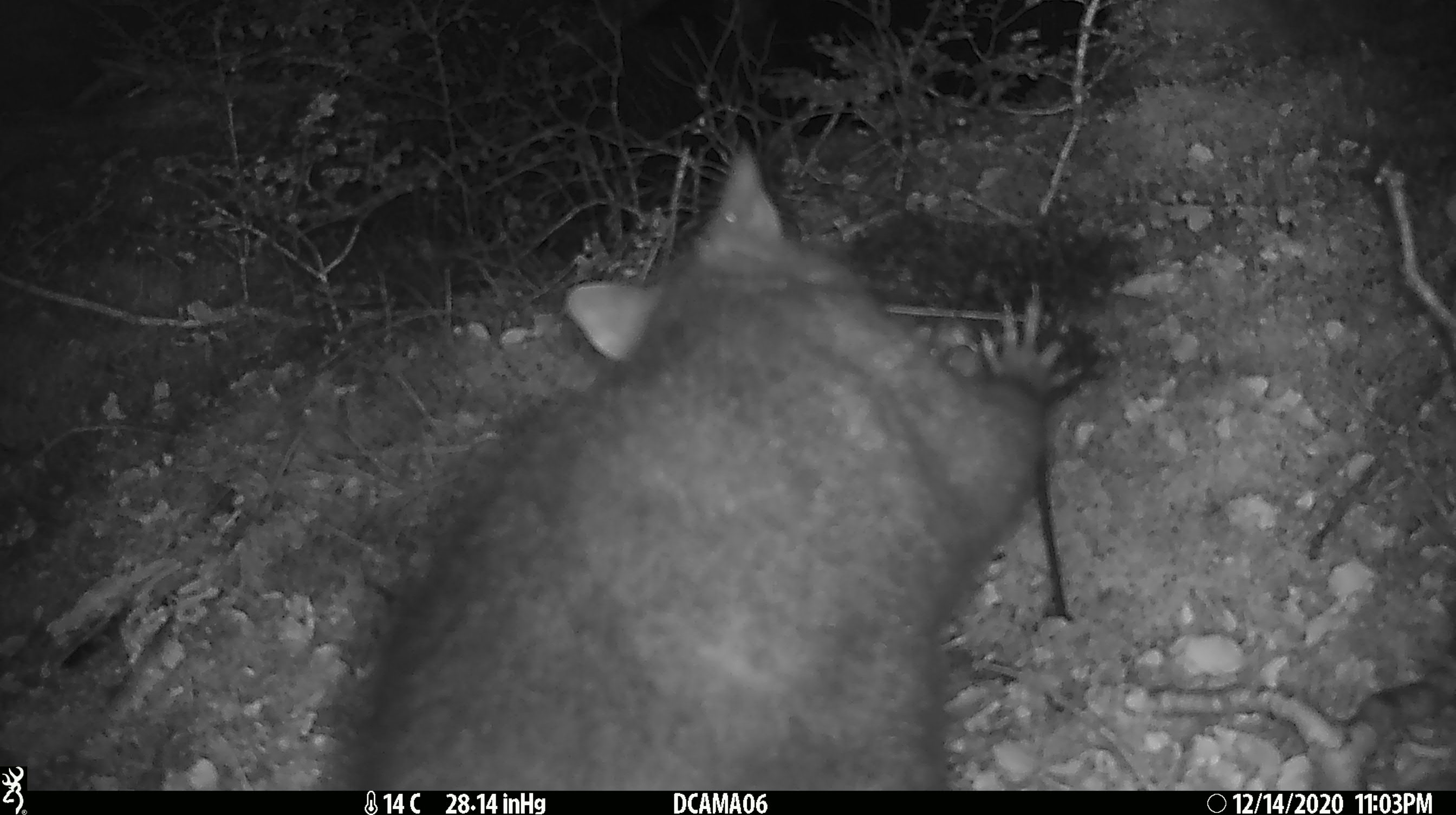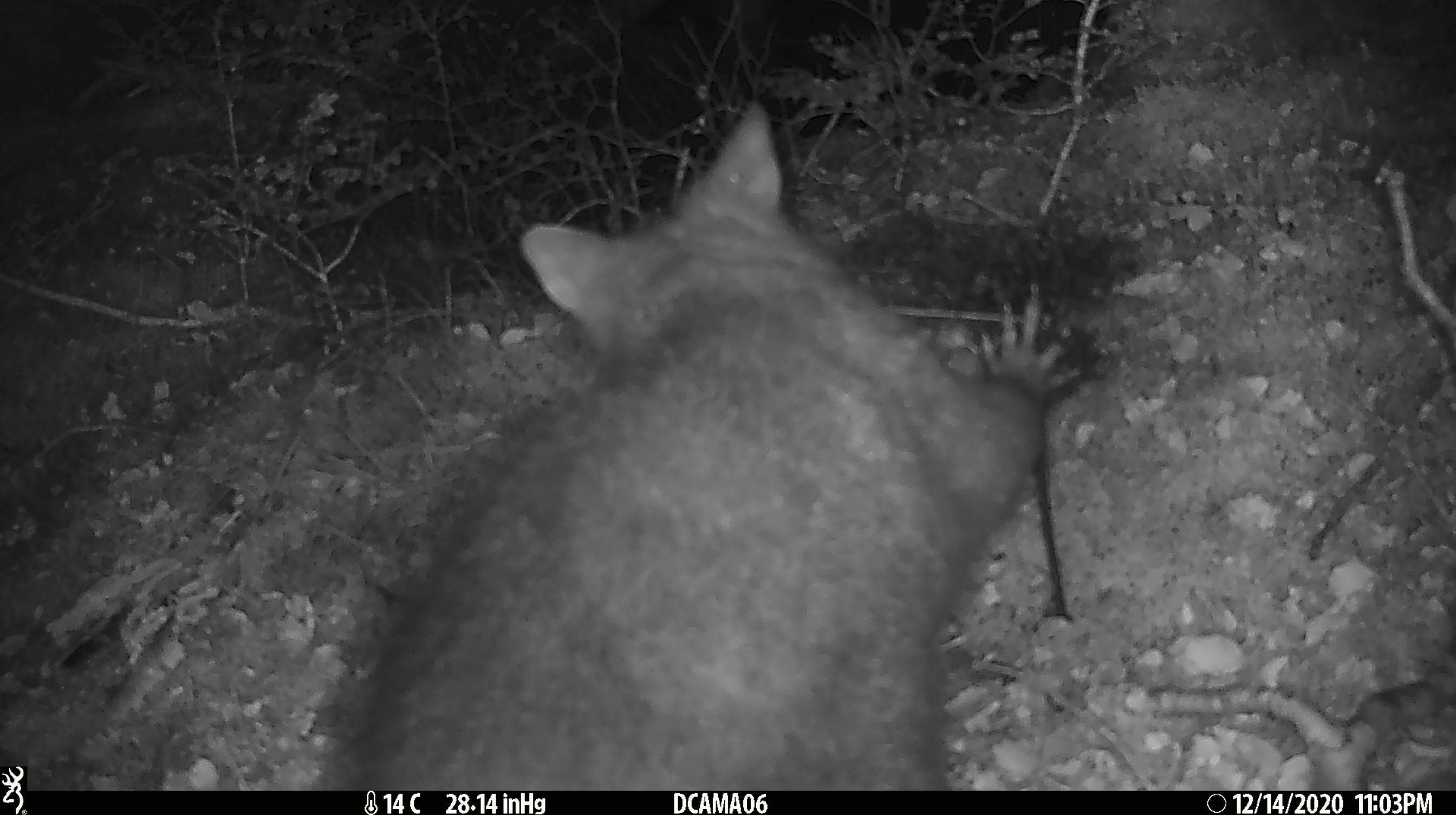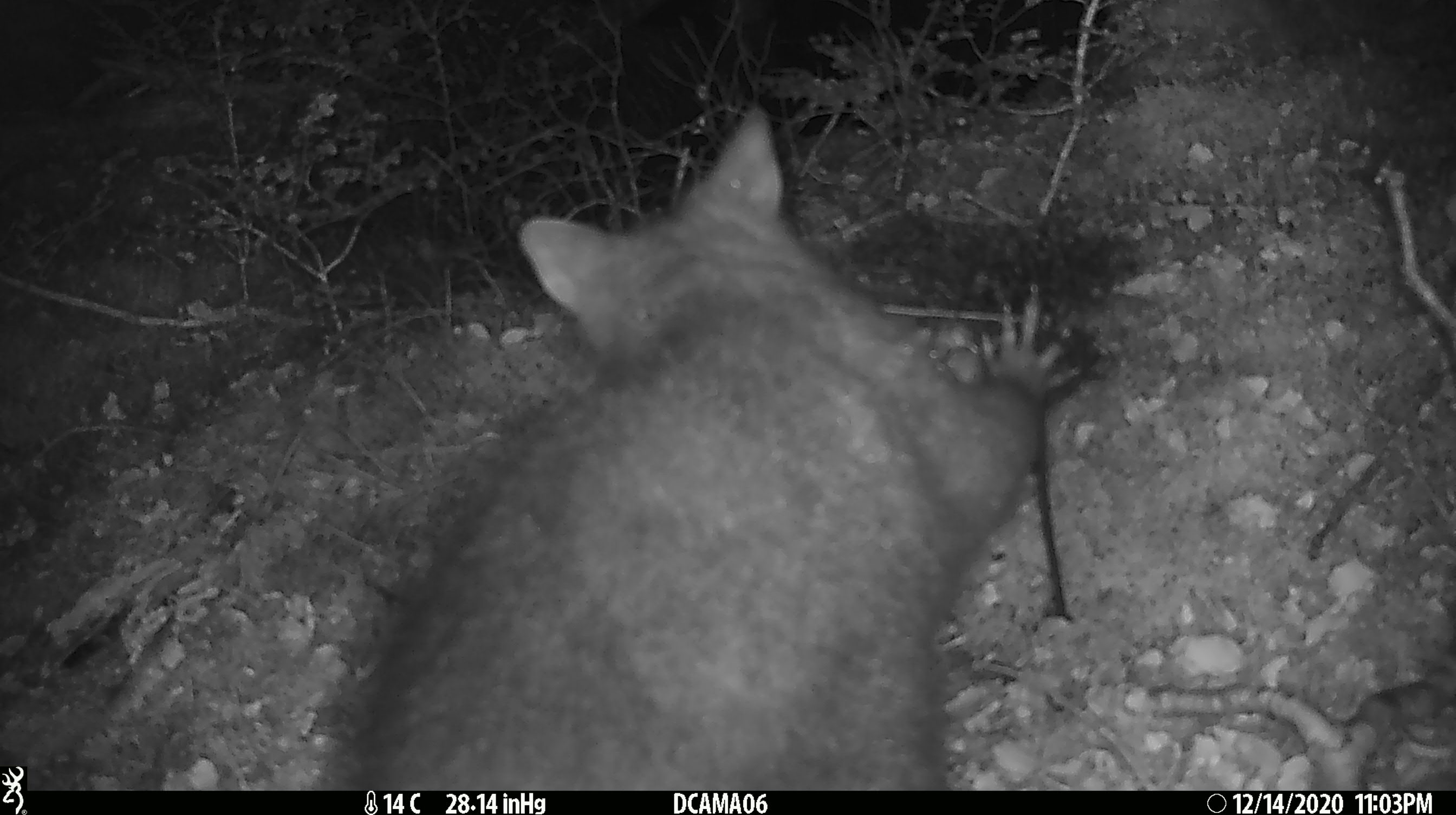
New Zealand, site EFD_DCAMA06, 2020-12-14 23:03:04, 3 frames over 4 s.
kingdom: Animalia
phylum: Chordata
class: Mammalia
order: Diprotodontia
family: Phalangeridae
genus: Trichosurus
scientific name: Trichosurus vulpecula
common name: common brushtail possum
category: possum